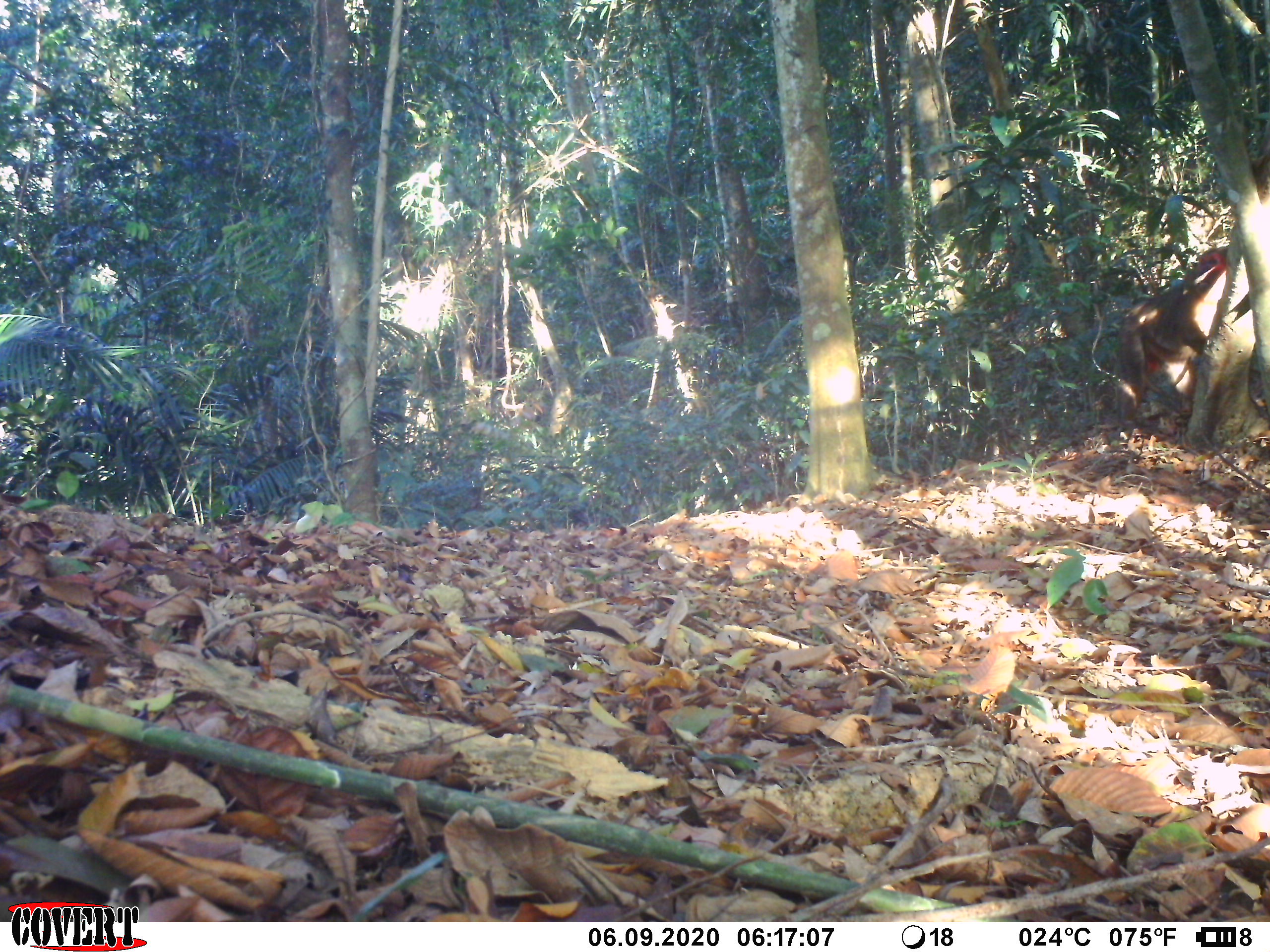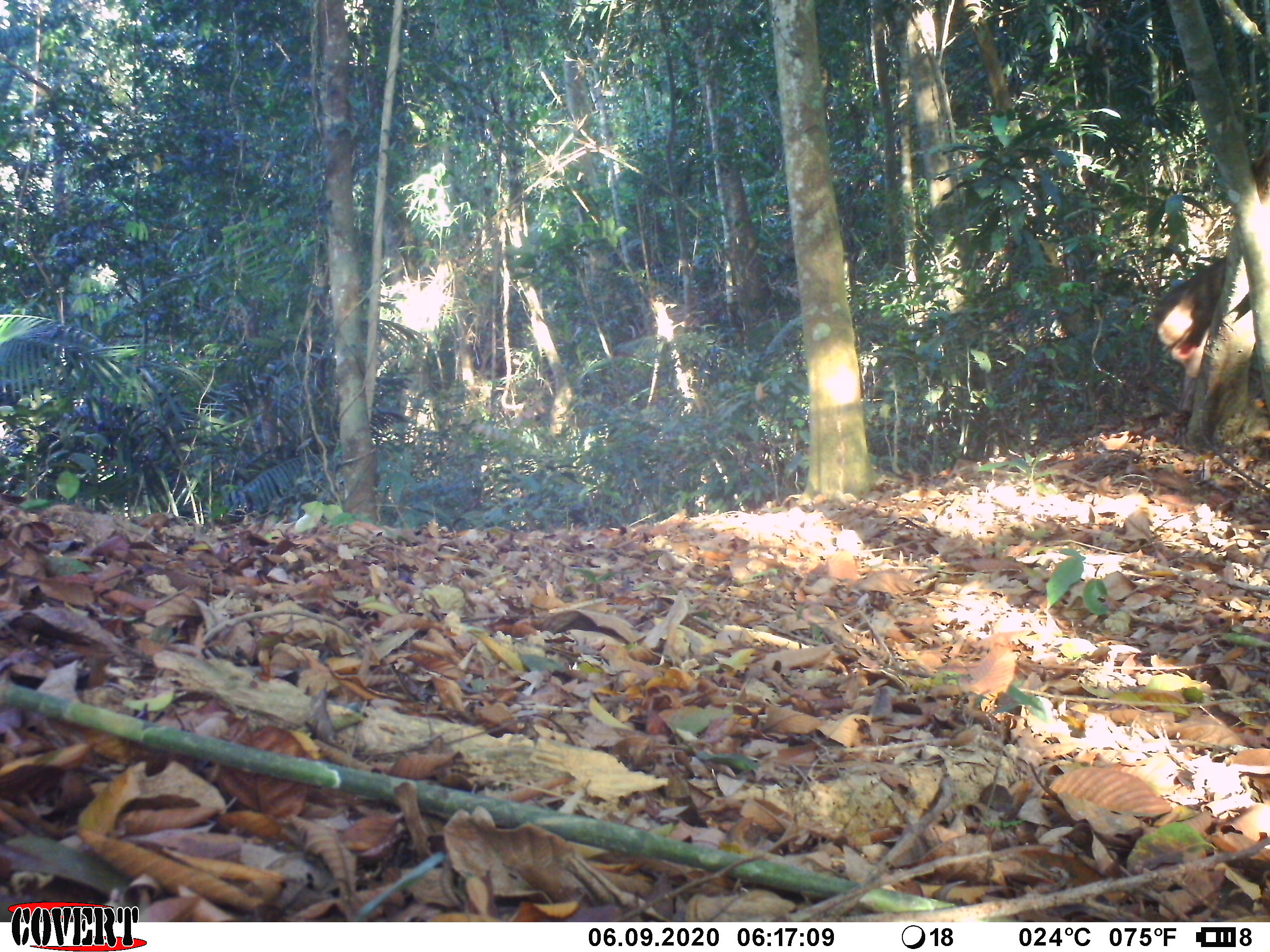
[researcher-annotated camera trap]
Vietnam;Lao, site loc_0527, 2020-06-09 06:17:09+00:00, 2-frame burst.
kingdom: Animalia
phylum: Chordata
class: Mammalia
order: Primates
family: Cercopithecidae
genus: Macaca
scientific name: Macaca arctoides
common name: stump-tailed macaque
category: stump tailed macaque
Stump tailed macaque (stump-tailed macaque) (Macaca arctoides). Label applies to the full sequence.